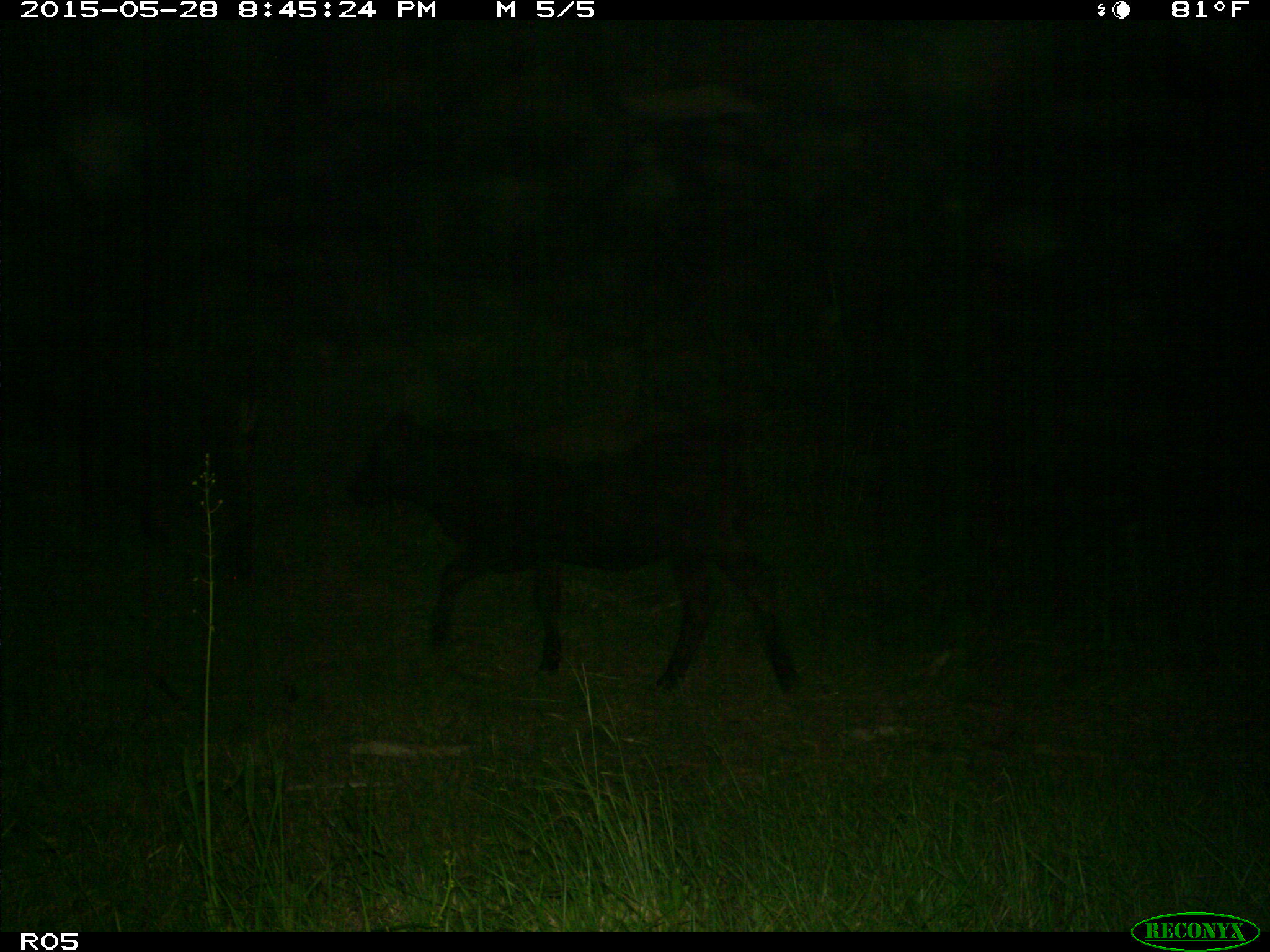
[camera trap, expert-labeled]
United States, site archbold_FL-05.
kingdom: Animalia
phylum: Chordata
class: Mammalia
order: Artiodactyla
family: Bovidae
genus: Bos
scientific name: Bos taurus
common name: domestic cow